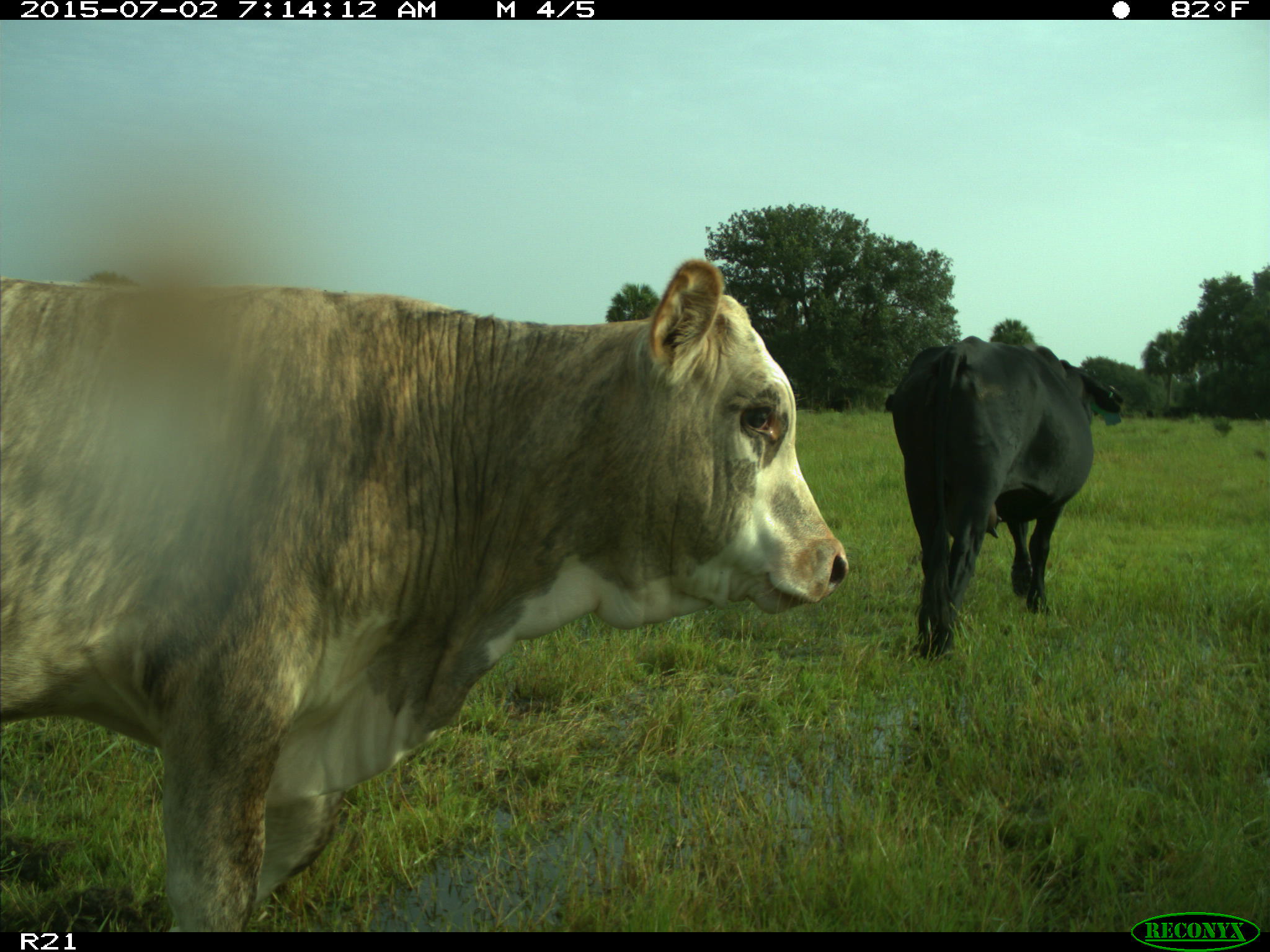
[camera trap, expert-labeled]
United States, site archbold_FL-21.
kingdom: Animalia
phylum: Chordata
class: Mammalia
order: Artiodactyla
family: Bovidae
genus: Bos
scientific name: Bos taurus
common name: domestic cow